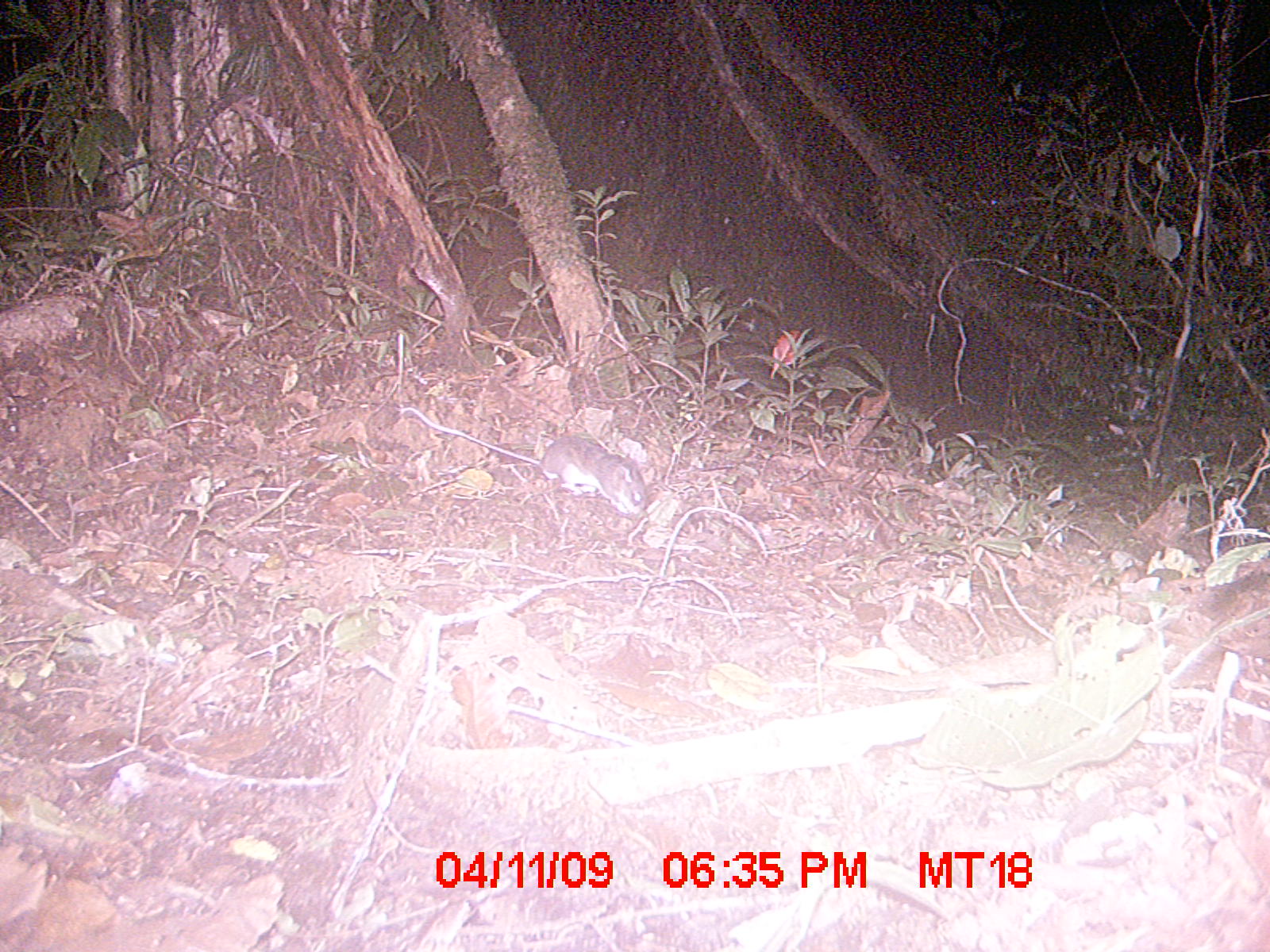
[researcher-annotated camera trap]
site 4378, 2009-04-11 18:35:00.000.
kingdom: Animalia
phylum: Chordata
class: Mammalia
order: Rodentia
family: Nesomyidae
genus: Eliurus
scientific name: Eliurus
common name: eliurus rat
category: eliurus sp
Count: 1.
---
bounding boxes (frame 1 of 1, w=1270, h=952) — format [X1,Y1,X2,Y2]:
eliurus sp: [535,435,646,515]